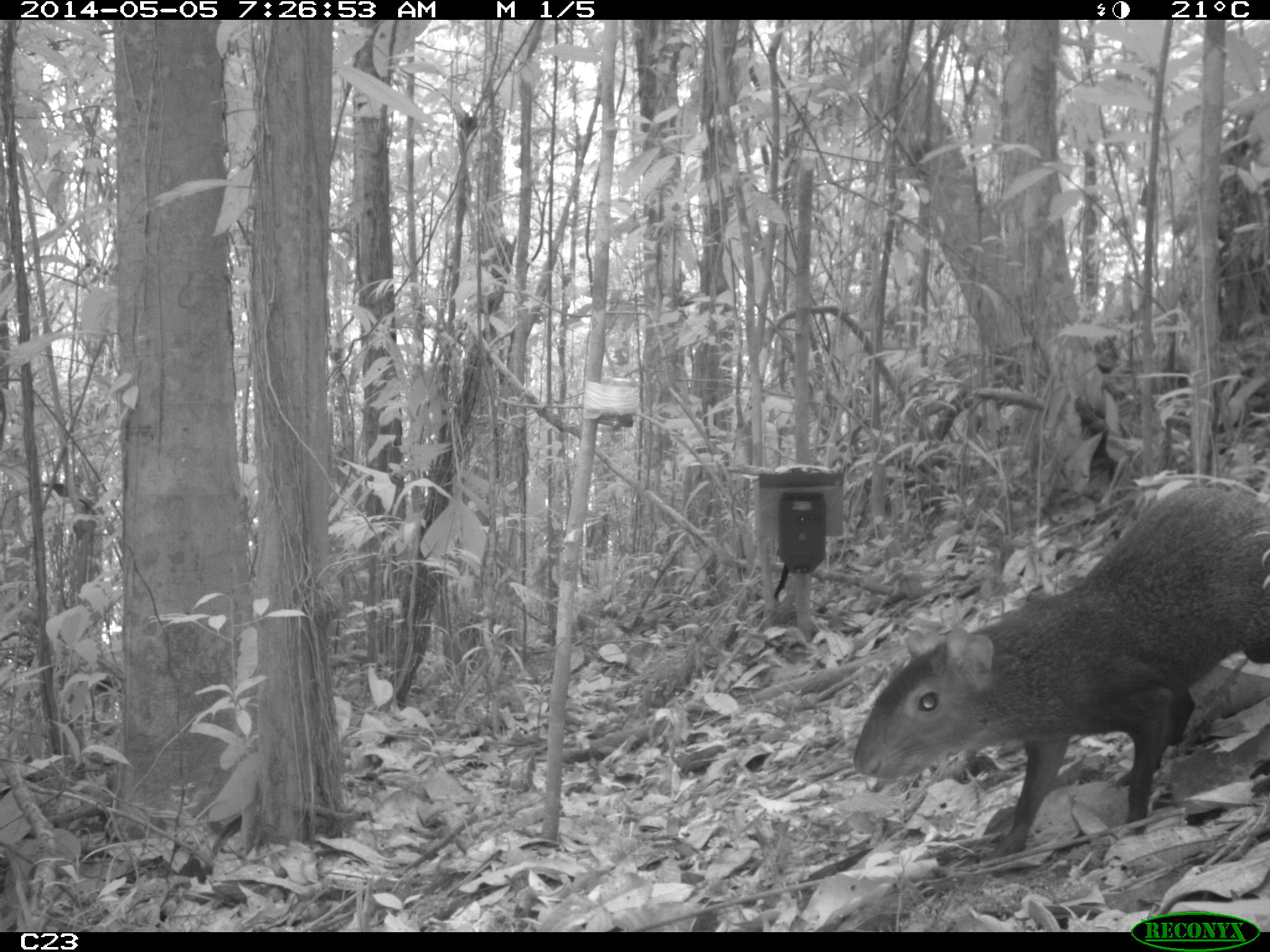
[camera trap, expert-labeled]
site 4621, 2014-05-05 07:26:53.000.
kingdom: Animalia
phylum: Chordata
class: Mammalia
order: Rodentia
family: Dasyproctidae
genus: Dasyprocta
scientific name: Dasyprocta leporina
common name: red-rumped agouti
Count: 1.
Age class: adult.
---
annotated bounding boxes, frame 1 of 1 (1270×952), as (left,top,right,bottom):
dasyprocta leporina: (851,485,1270,861)